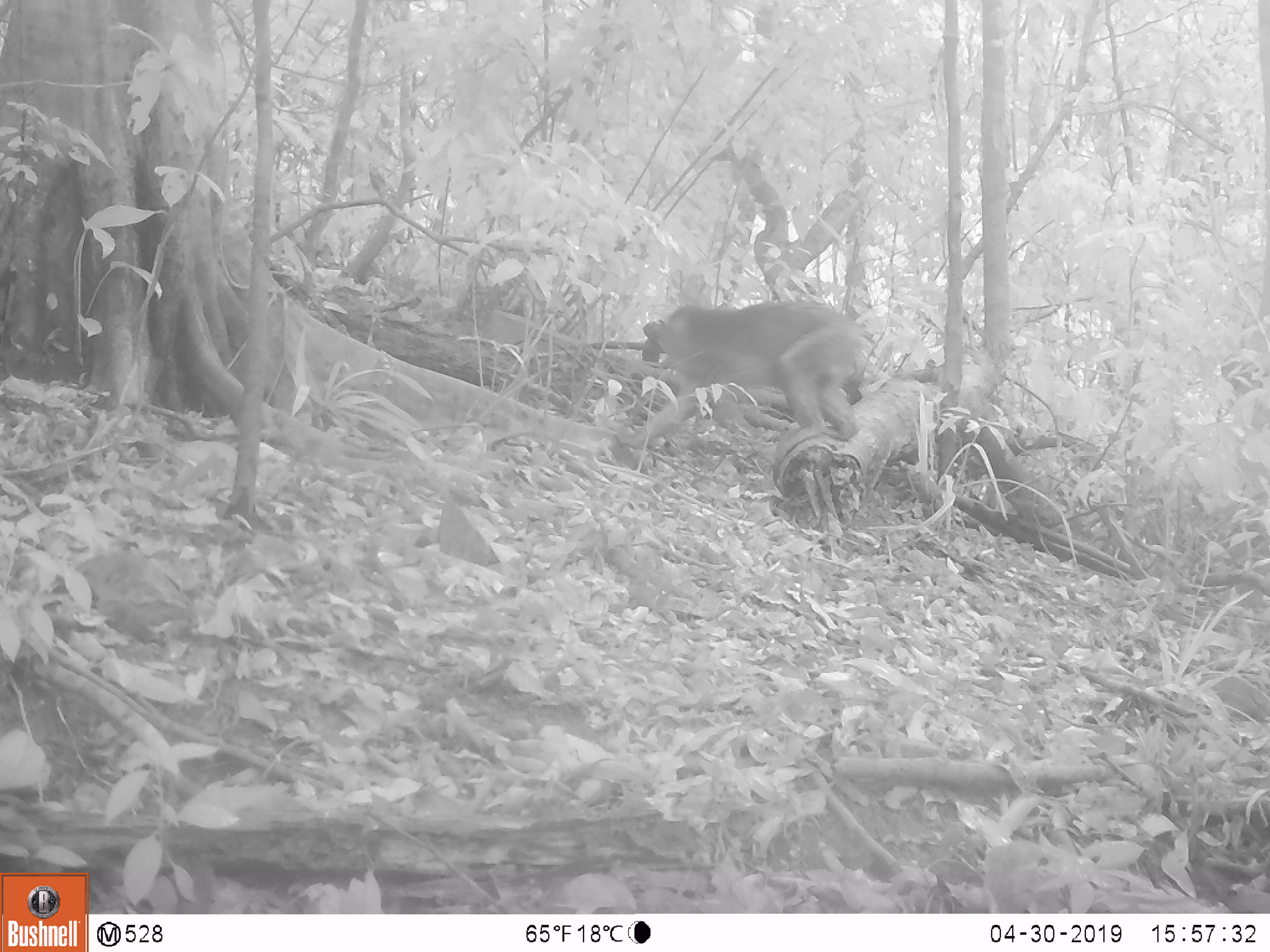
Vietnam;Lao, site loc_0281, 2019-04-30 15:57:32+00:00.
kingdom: Animalia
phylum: Chordata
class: Mammalia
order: Primates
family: Cercopithecidae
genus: Macaca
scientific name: Macaca arctoides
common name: stump-tailed macaque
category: stump tailed macaque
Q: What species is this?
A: Stump tailed macaque (stump-tailed macaque) (Macaca arctoides).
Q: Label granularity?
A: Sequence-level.